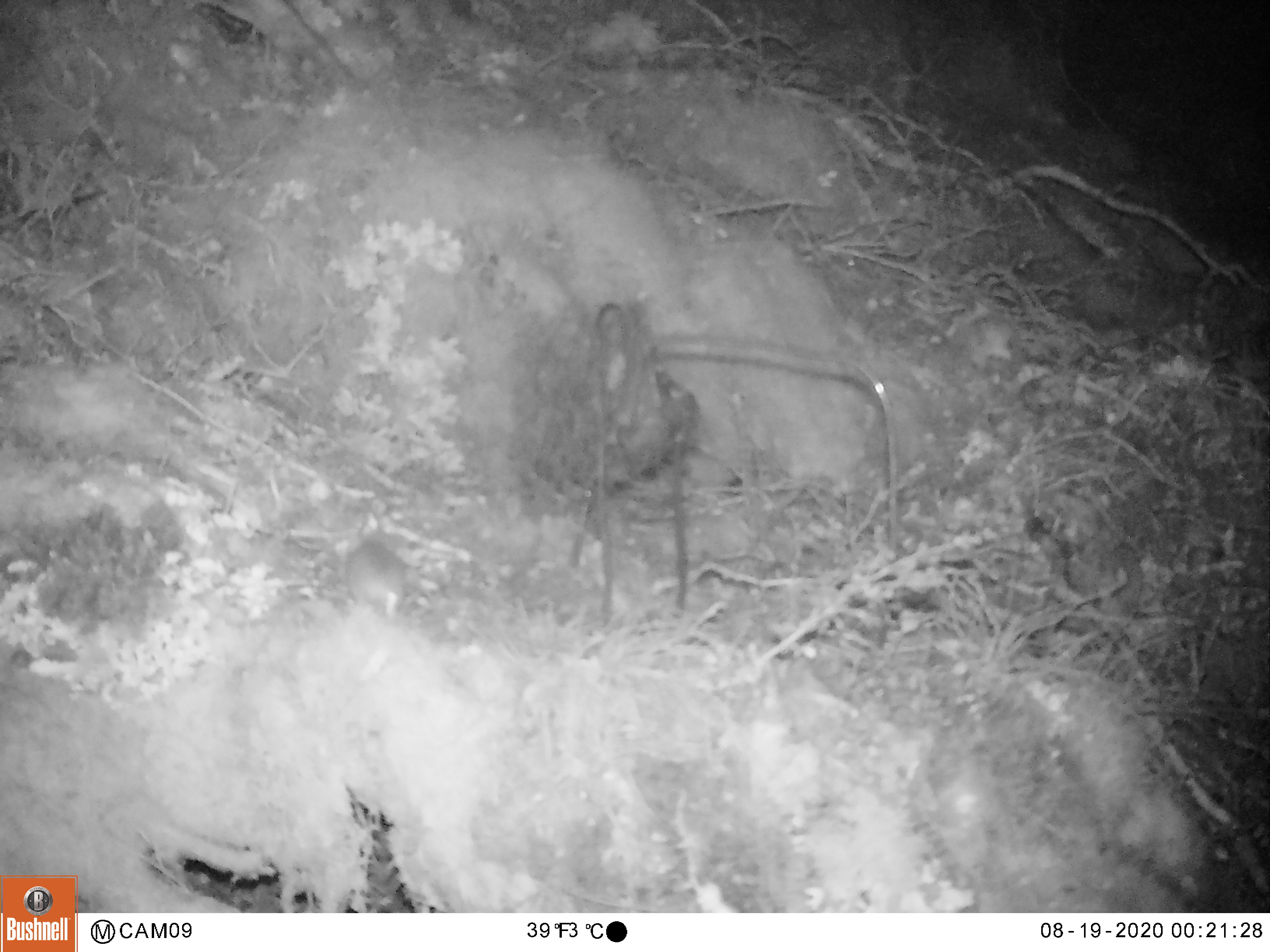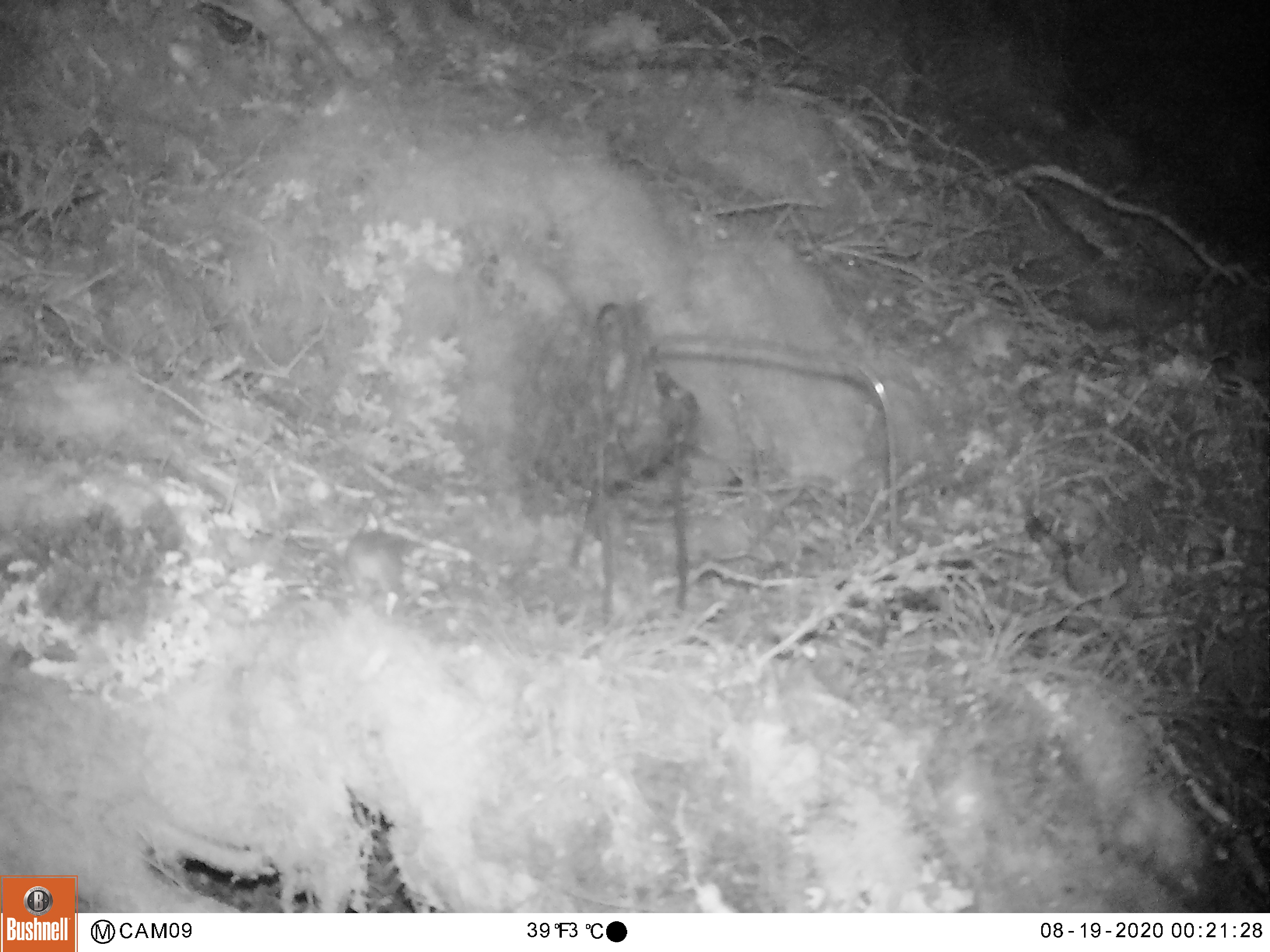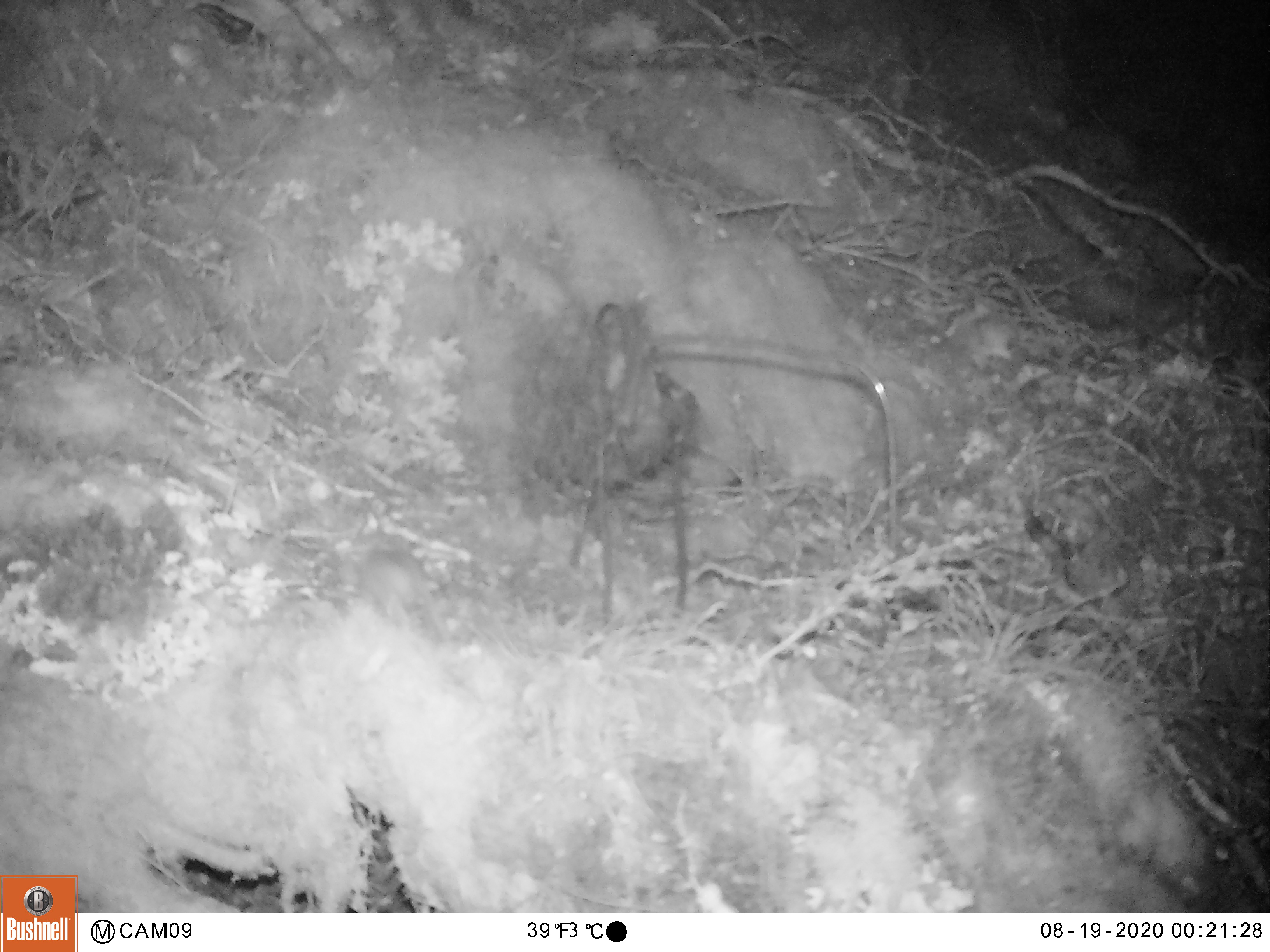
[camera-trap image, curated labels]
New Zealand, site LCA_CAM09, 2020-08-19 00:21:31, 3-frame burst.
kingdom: Animalia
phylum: Chordata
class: Mammalia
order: Rodentia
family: Muridae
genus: Mus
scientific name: Mus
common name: mouse